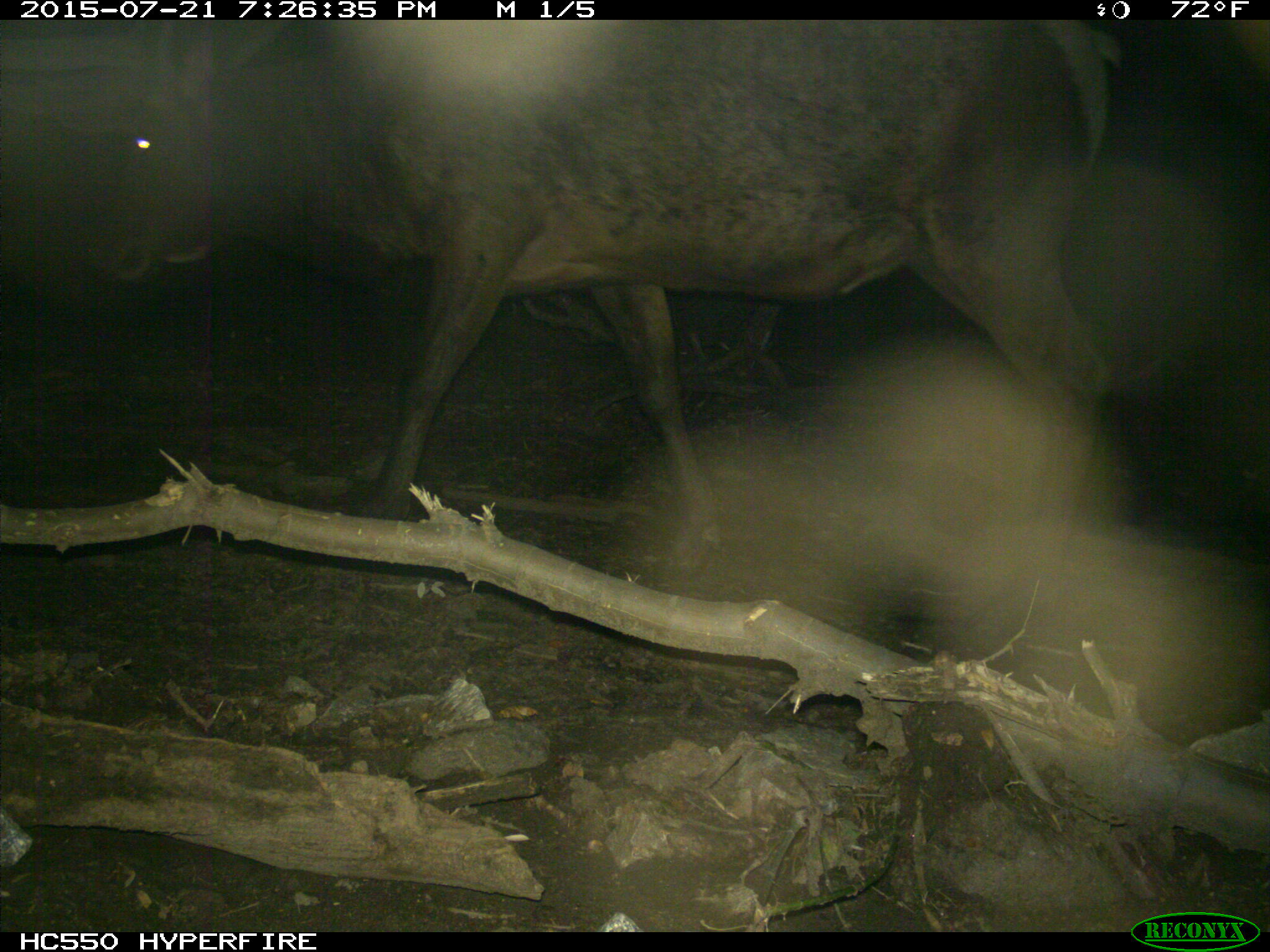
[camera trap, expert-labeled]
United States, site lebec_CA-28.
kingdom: Animalia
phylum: Chordata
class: Mammalia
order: Artiodactyla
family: Cervidae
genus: Cervus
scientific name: Cervus canadensis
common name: elk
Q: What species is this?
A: Cervus canadensis (elk).